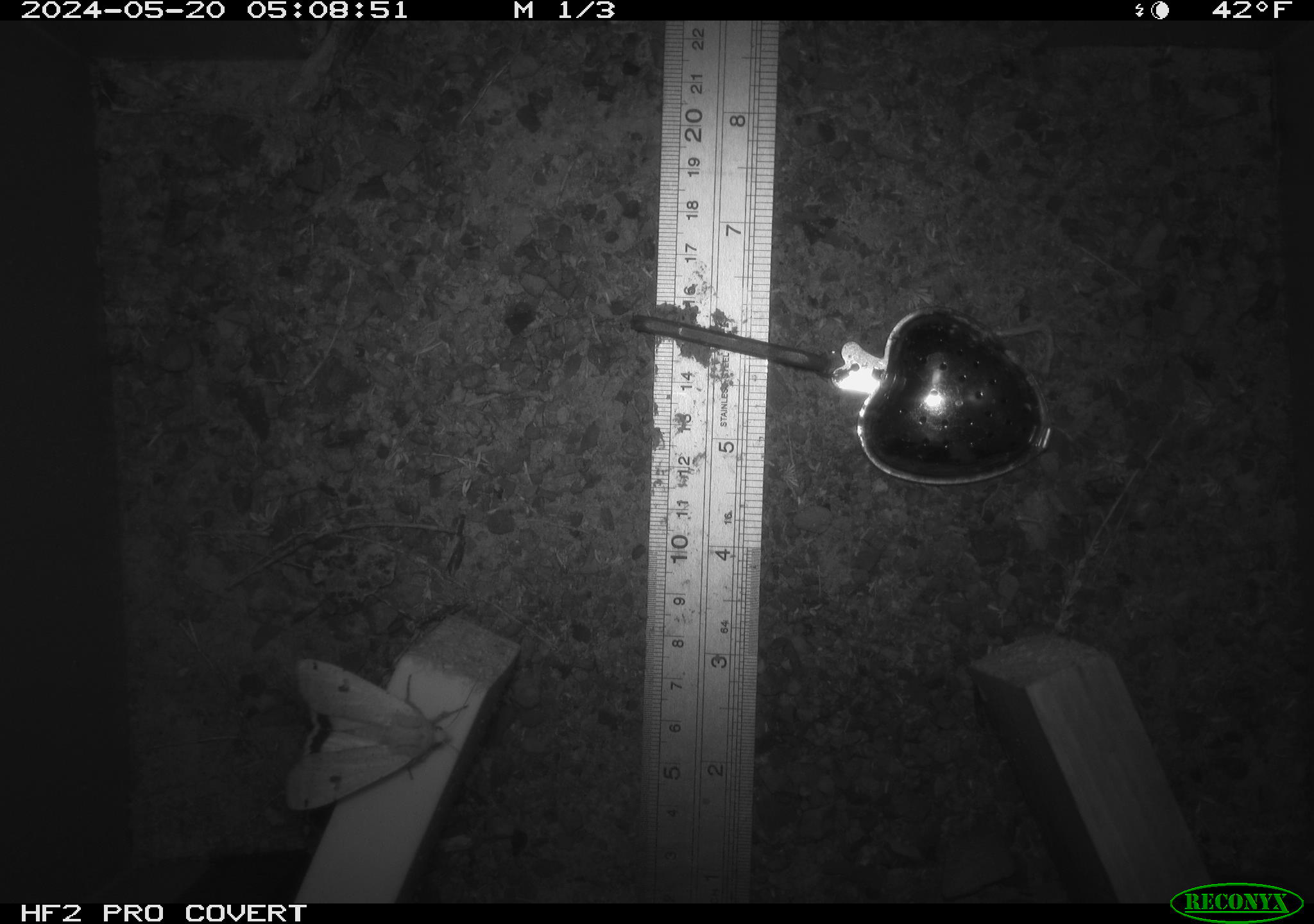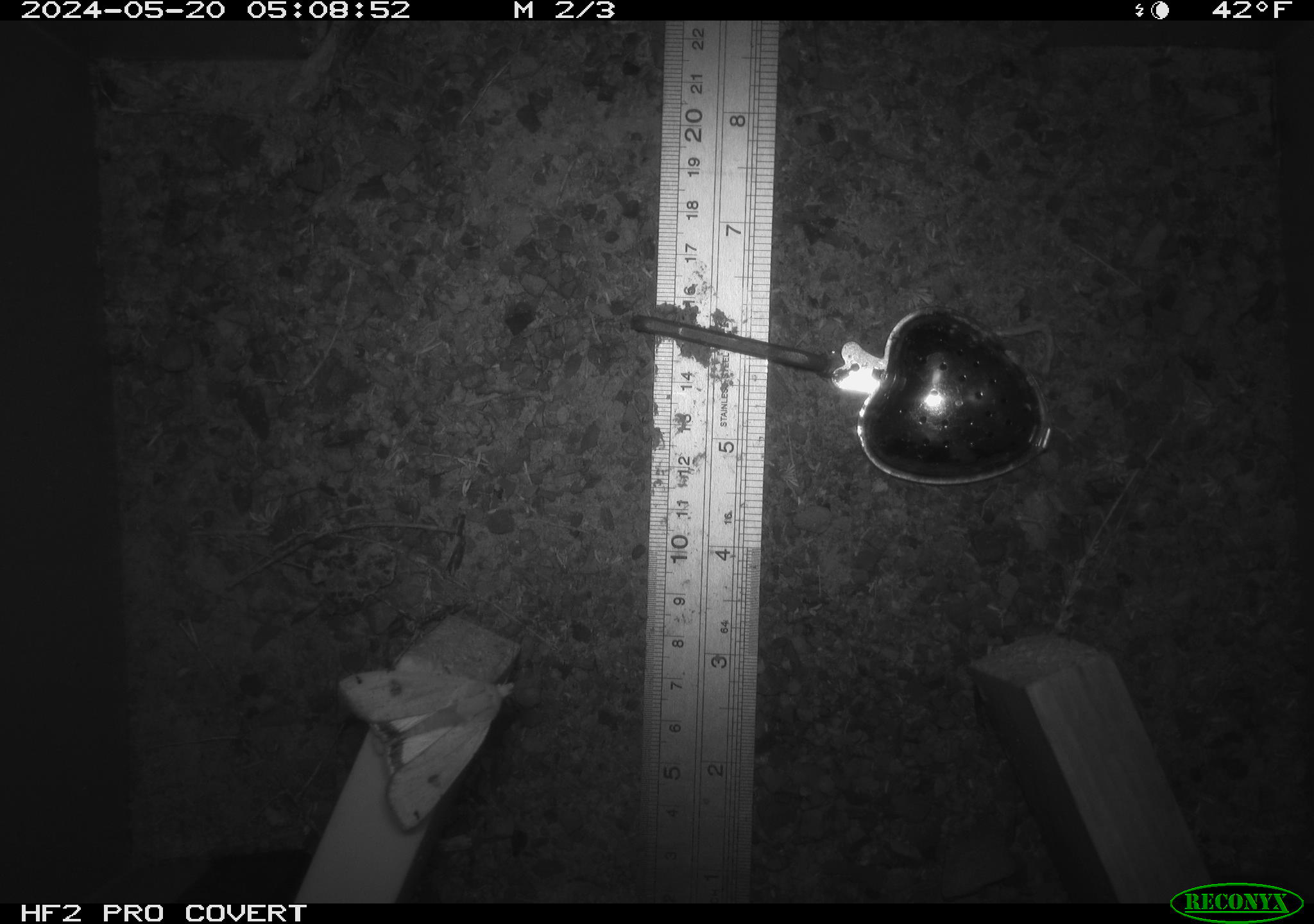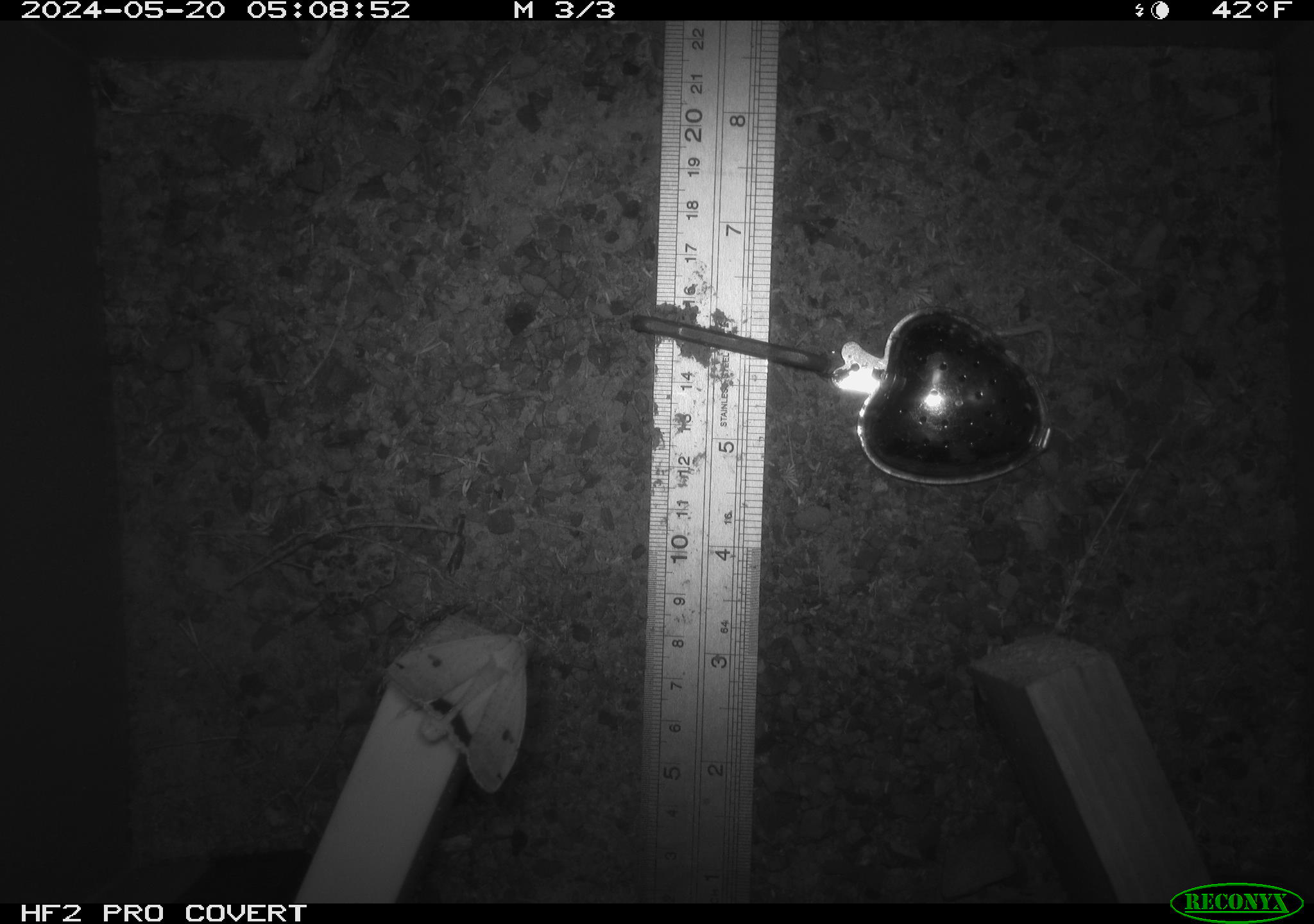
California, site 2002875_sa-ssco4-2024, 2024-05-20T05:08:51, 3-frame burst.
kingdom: Animalia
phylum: Arthropoda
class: Insecta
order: Lepidoptera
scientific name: Lepidoptera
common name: butterflies and moths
Butterflies and moths (Lepidoptera).